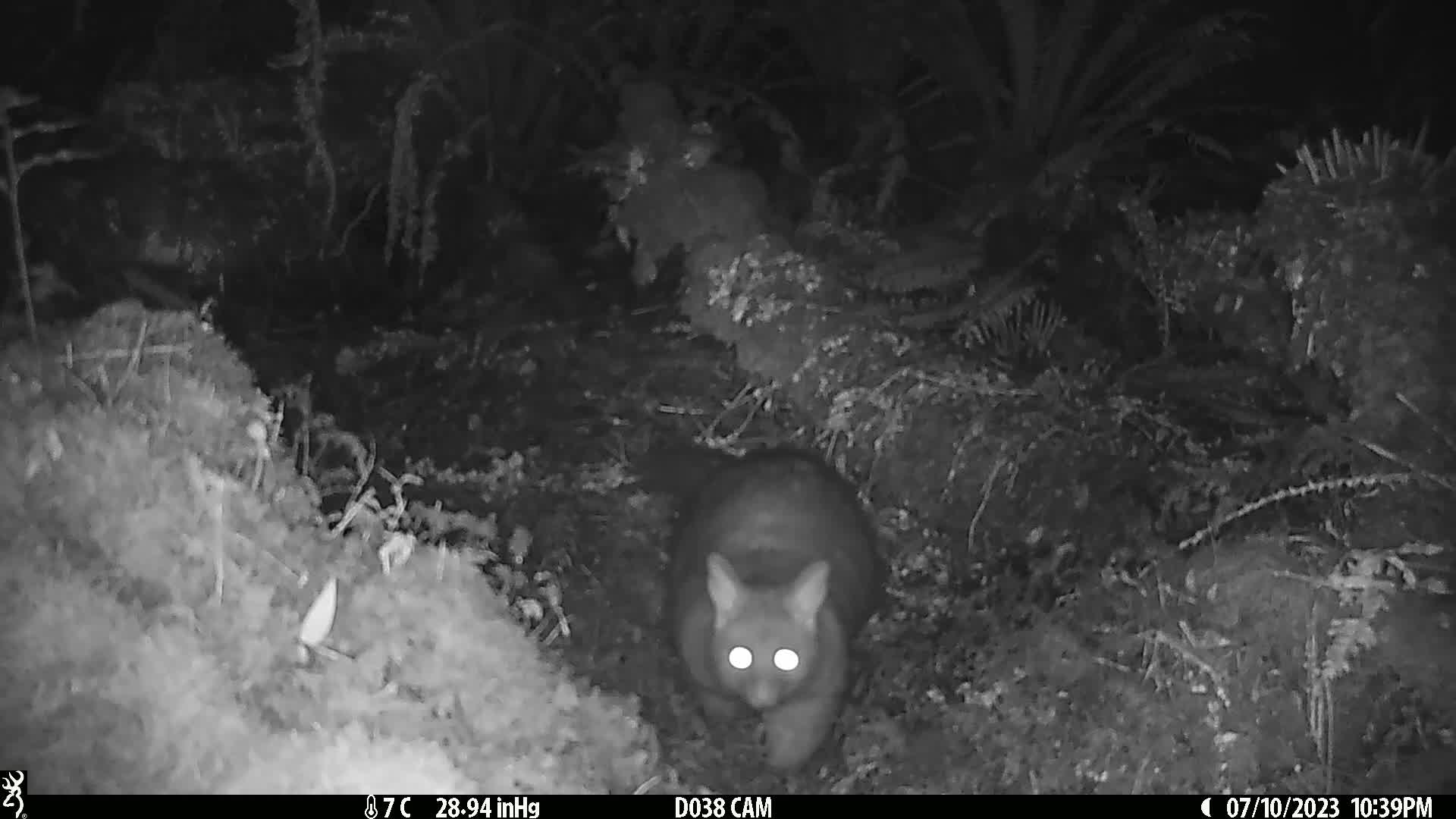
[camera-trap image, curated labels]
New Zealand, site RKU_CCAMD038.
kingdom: Animalia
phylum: Chordata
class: Mammalia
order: Diprotodontia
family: Phalangeridae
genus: Trichosurus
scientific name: Trichosurus vulpecula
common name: common brushtail possum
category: possum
Possum (common brushtail possum) (Trichosurus vulpecula).